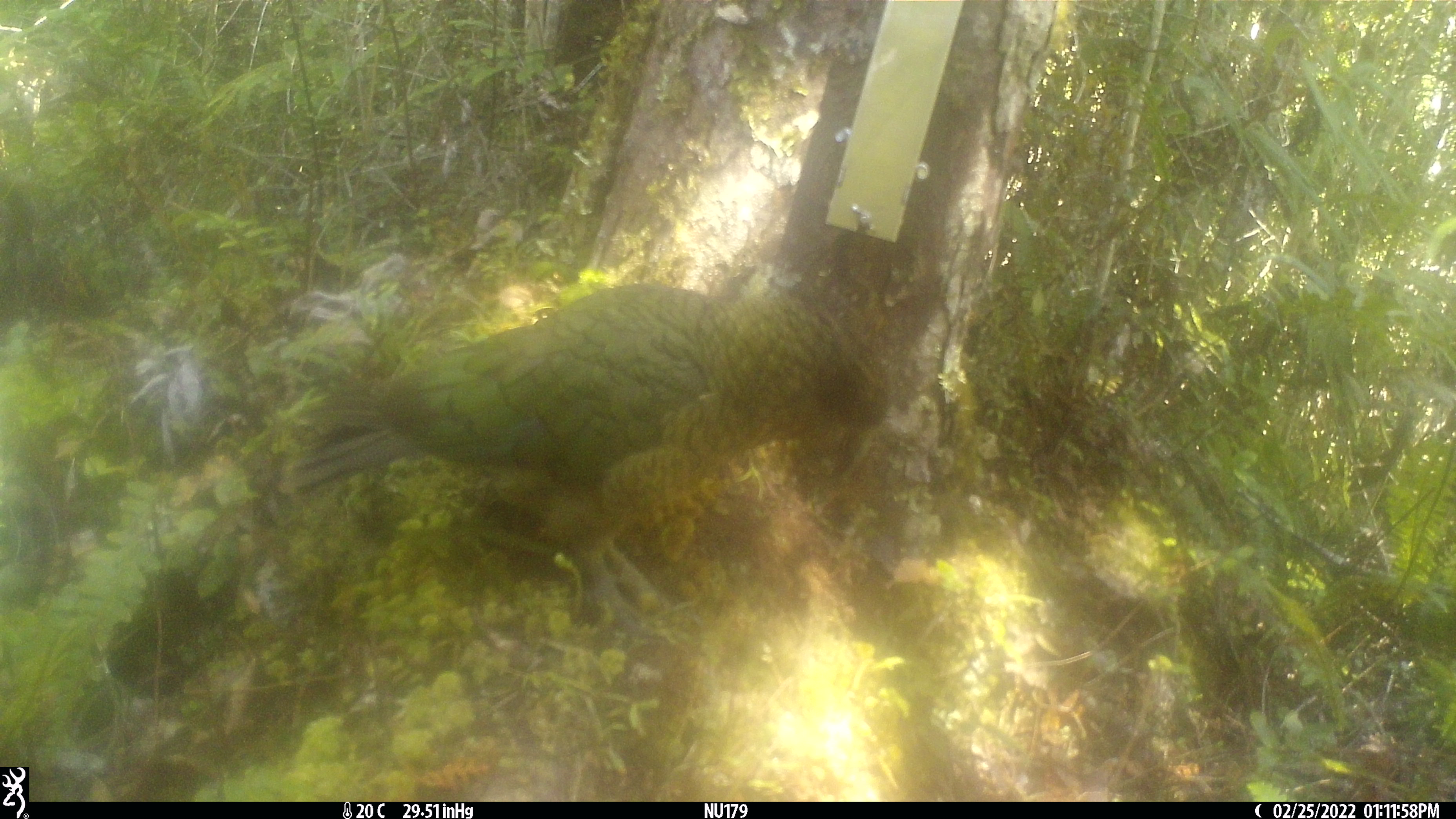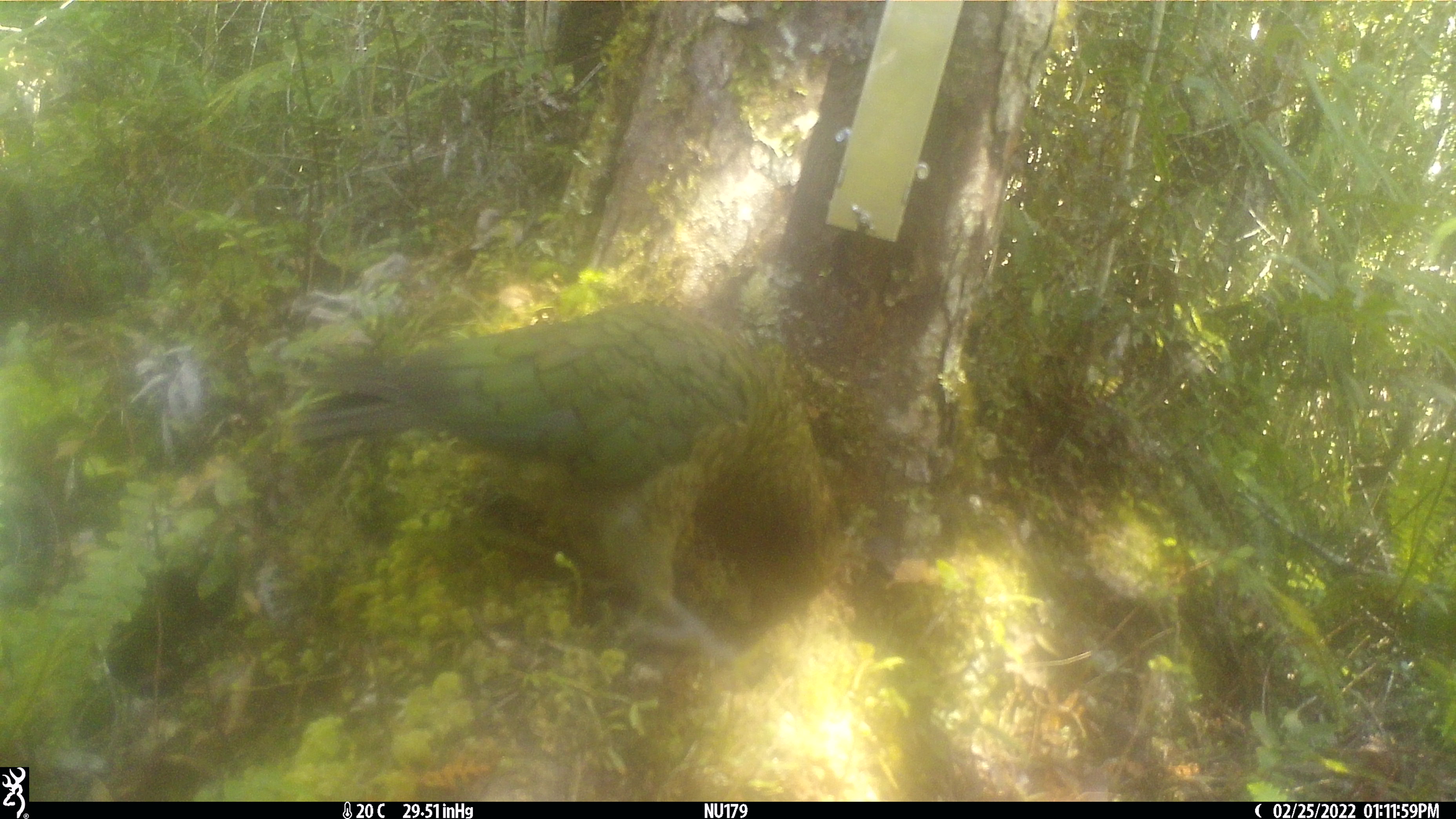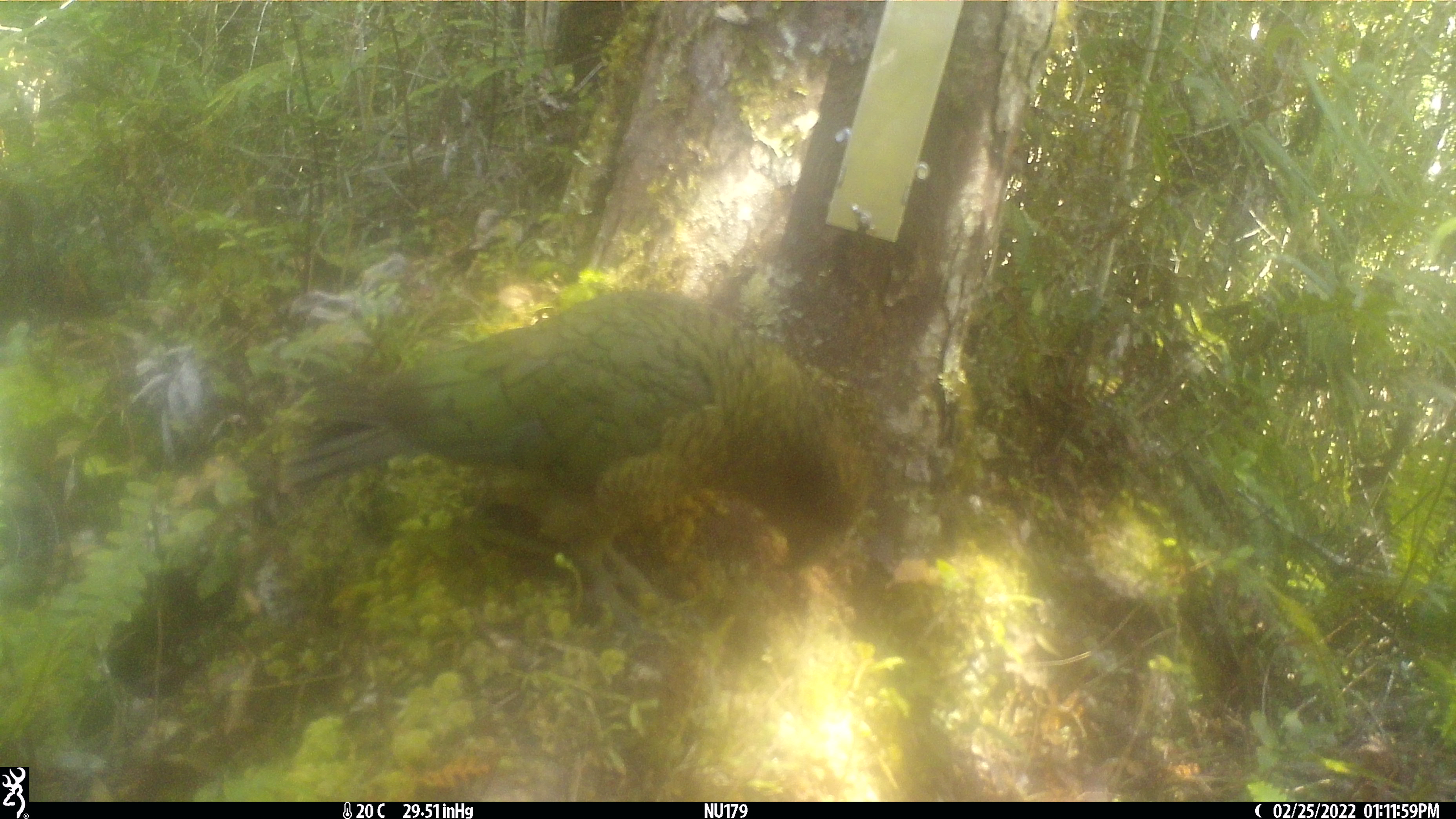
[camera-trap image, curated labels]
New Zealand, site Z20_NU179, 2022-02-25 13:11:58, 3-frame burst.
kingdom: Animalia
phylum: Chordata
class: Aves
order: Psittaciformes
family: Strigopidae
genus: Nestor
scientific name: Nestor notabilis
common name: kea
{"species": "kea (Nestor notabilis)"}